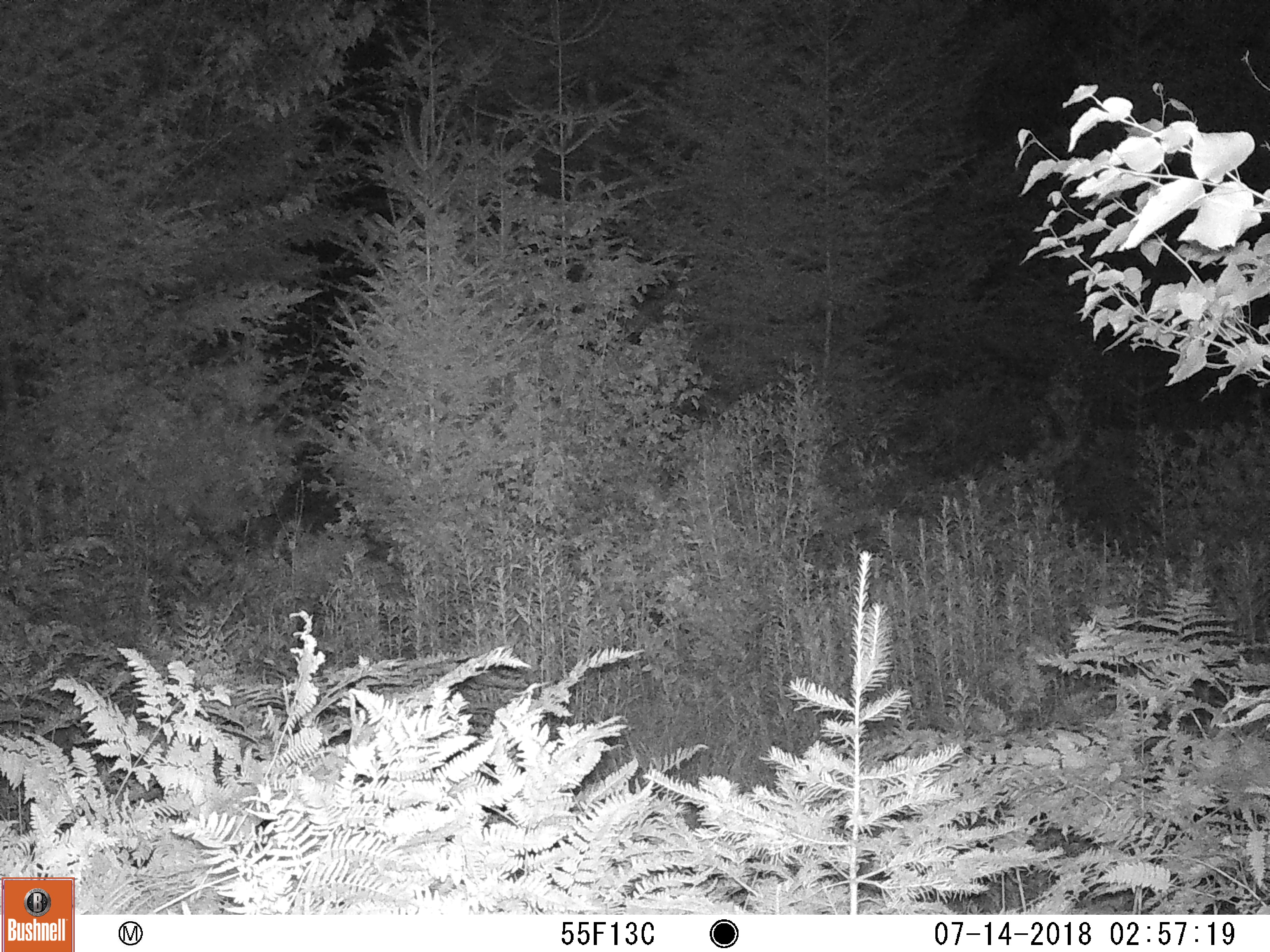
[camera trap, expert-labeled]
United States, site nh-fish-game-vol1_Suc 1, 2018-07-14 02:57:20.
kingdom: Animalia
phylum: Chordata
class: Mammalia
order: Artiodactyla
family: Cervidae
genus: Odocoileus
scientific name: Odocoileus virginianus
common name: white-tailed deer